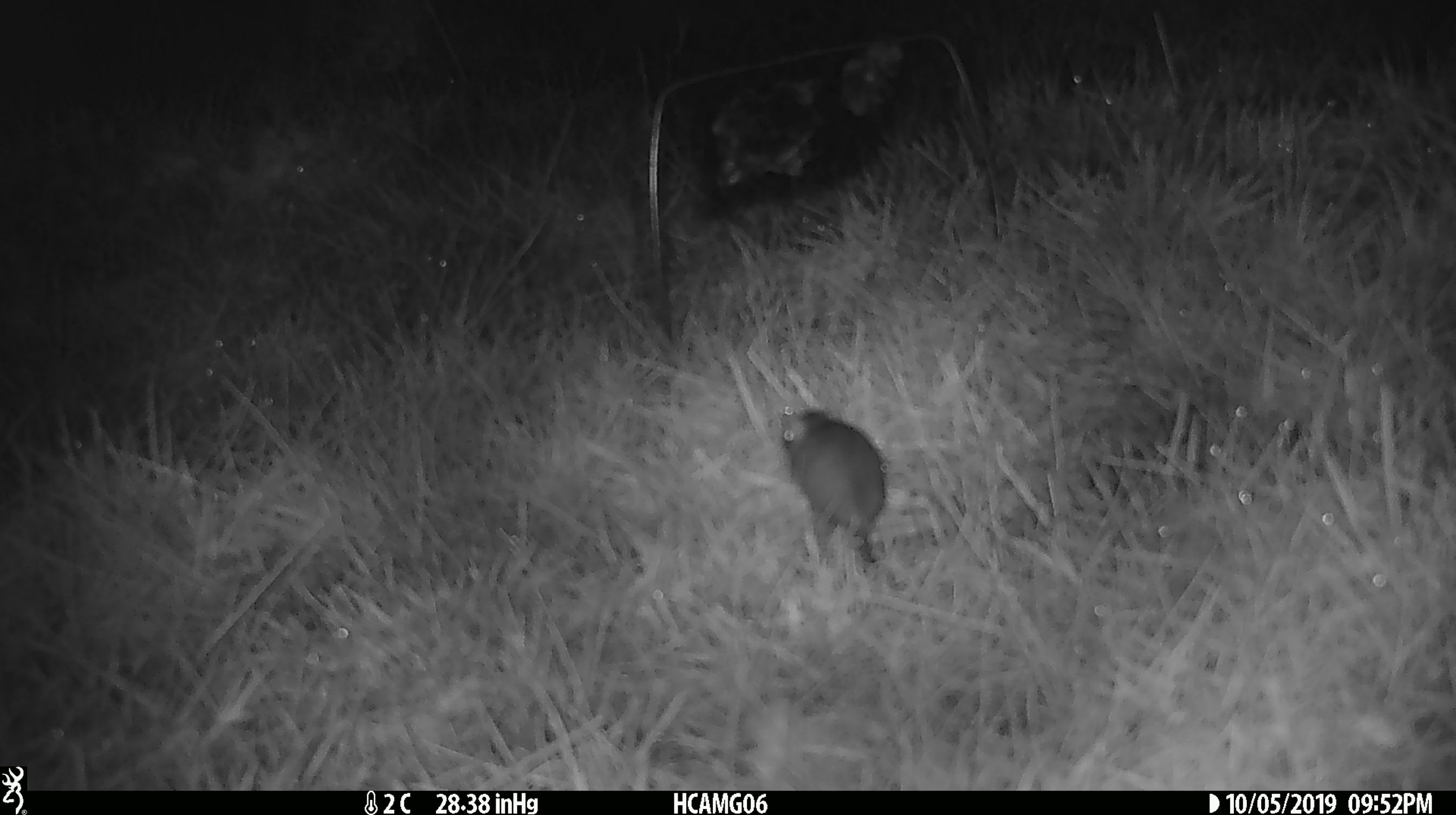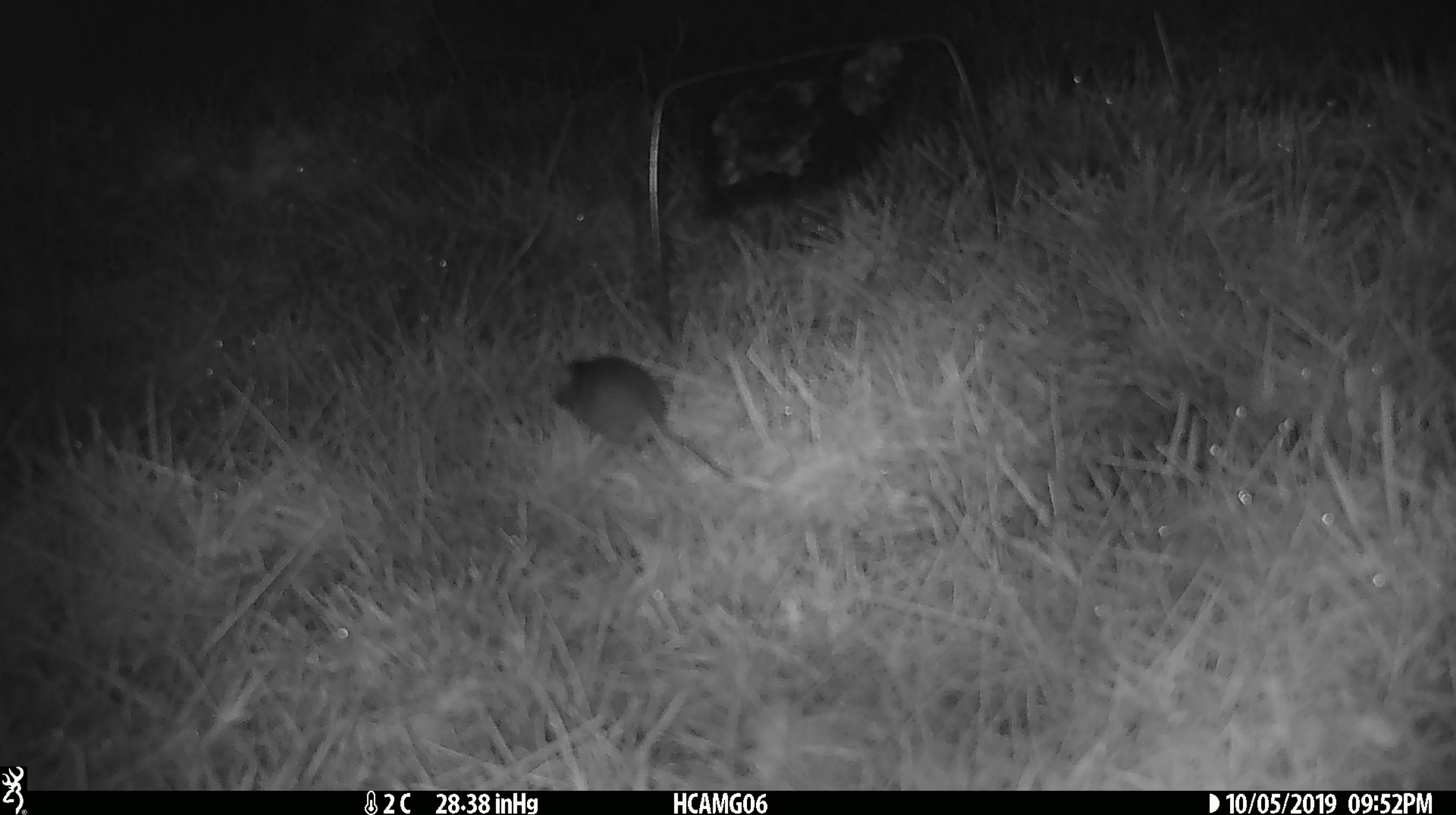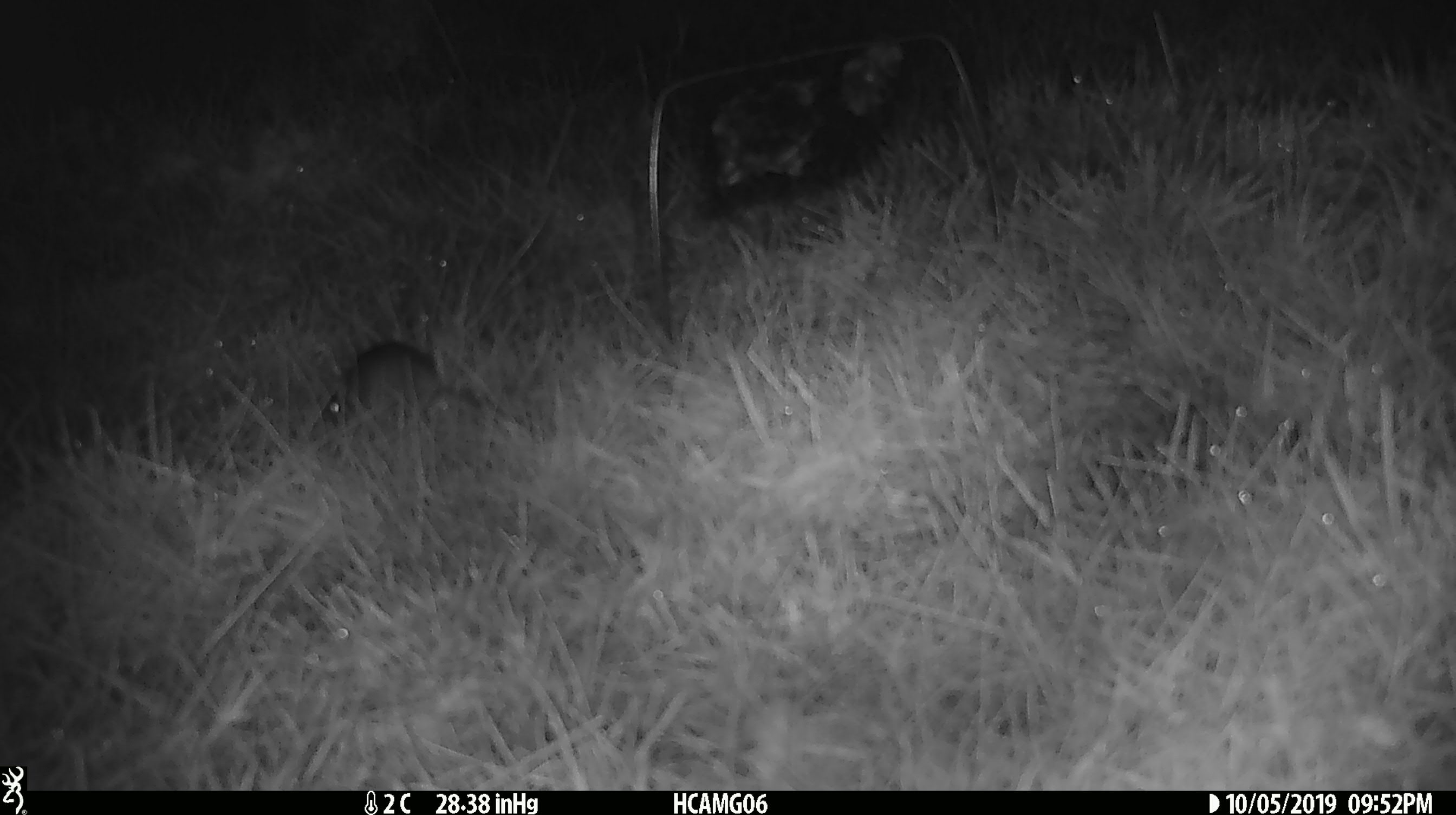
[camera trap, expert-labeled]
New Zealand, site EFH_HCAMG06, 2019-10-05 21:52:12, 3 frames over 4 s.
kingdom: Animalia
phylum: Chordata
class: Mammalia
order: Rodentia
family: Muridae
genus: Mus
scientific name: Mus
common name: mouse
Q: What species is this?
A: Mouse (Mus).